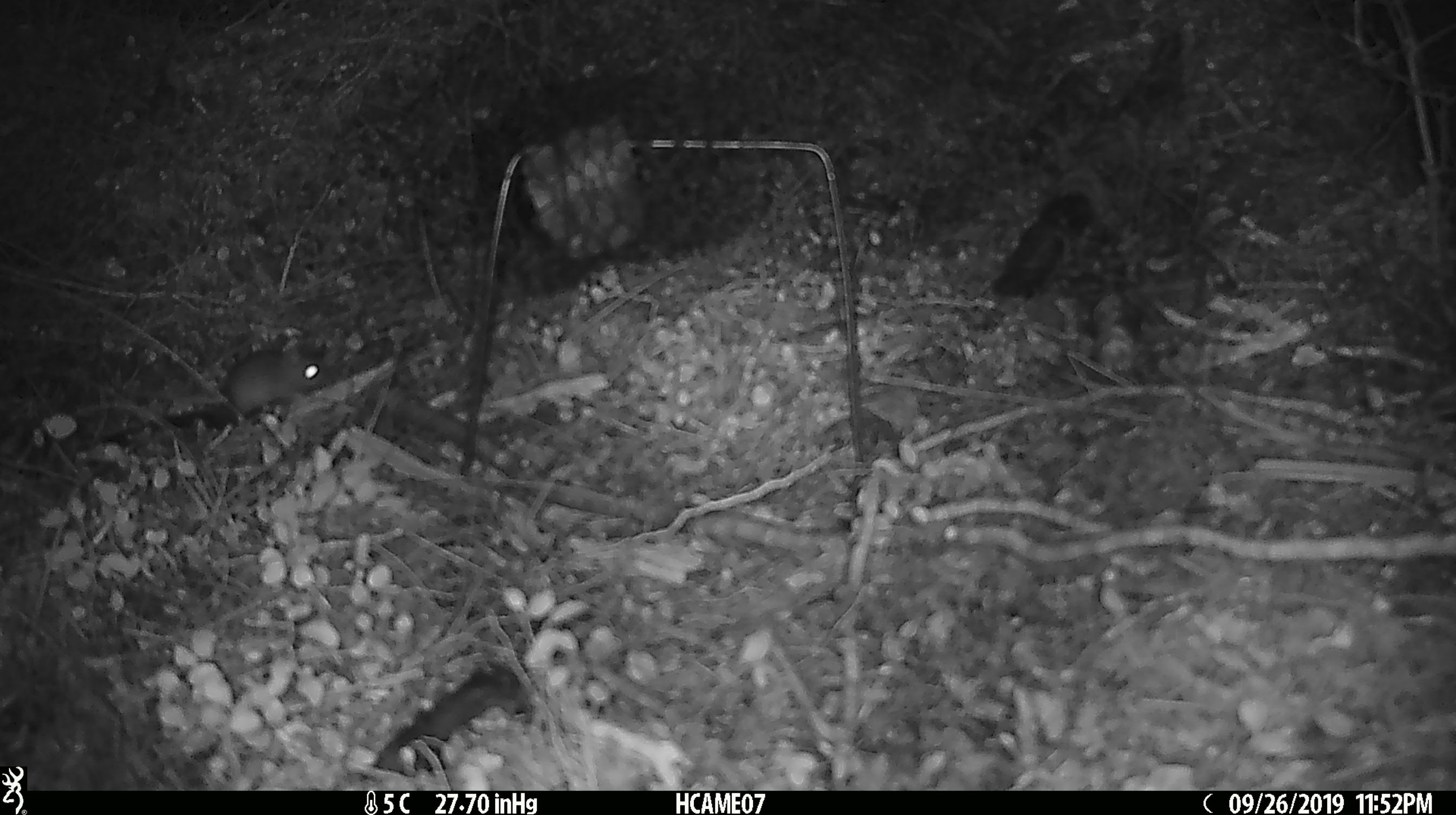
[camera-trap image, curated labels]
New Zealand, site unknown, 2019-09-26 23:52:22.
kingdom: Animalia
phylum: Chordata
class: Mammalia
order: Rodentia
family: Muridae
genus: Mus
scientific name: Mus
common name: mouse